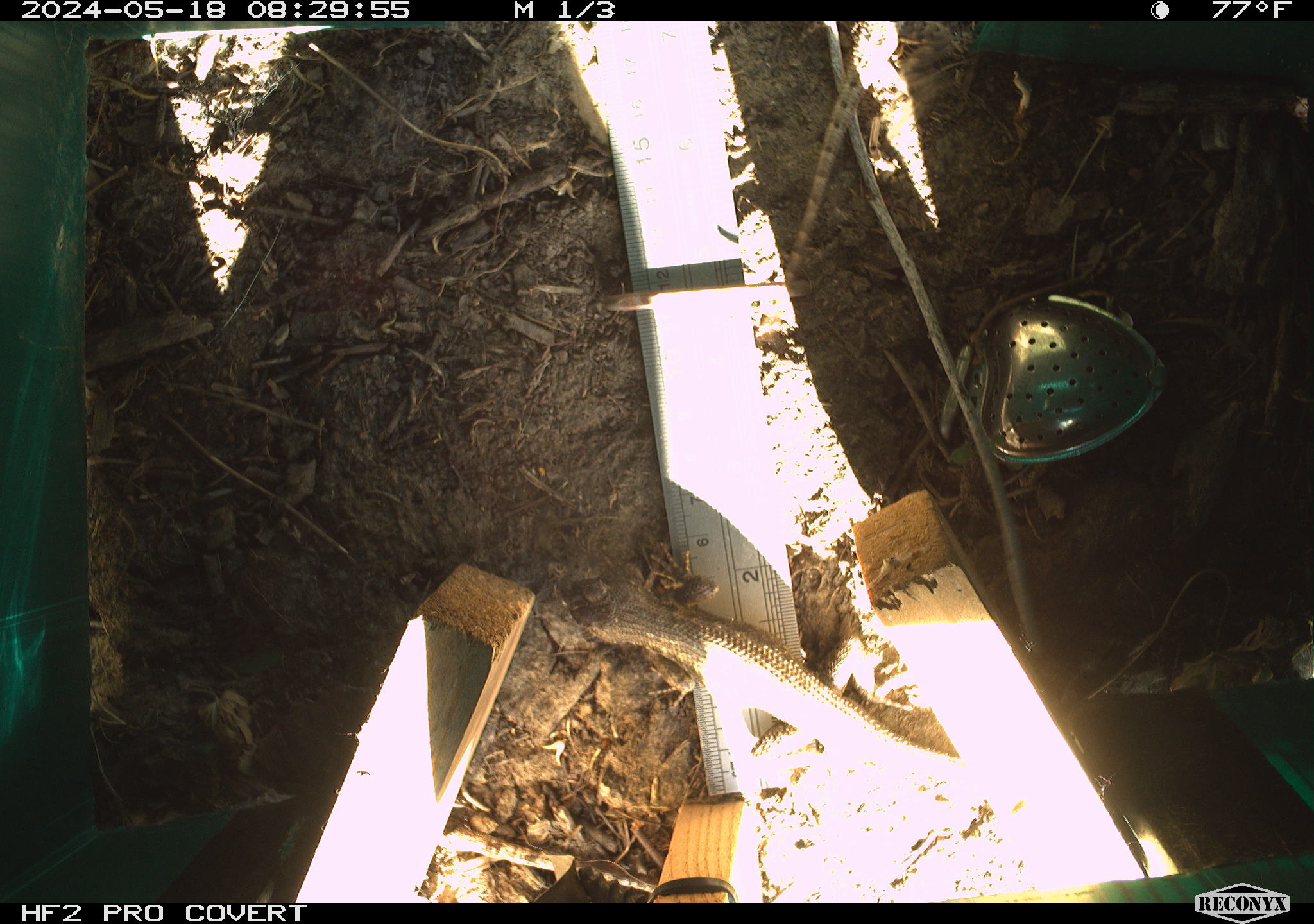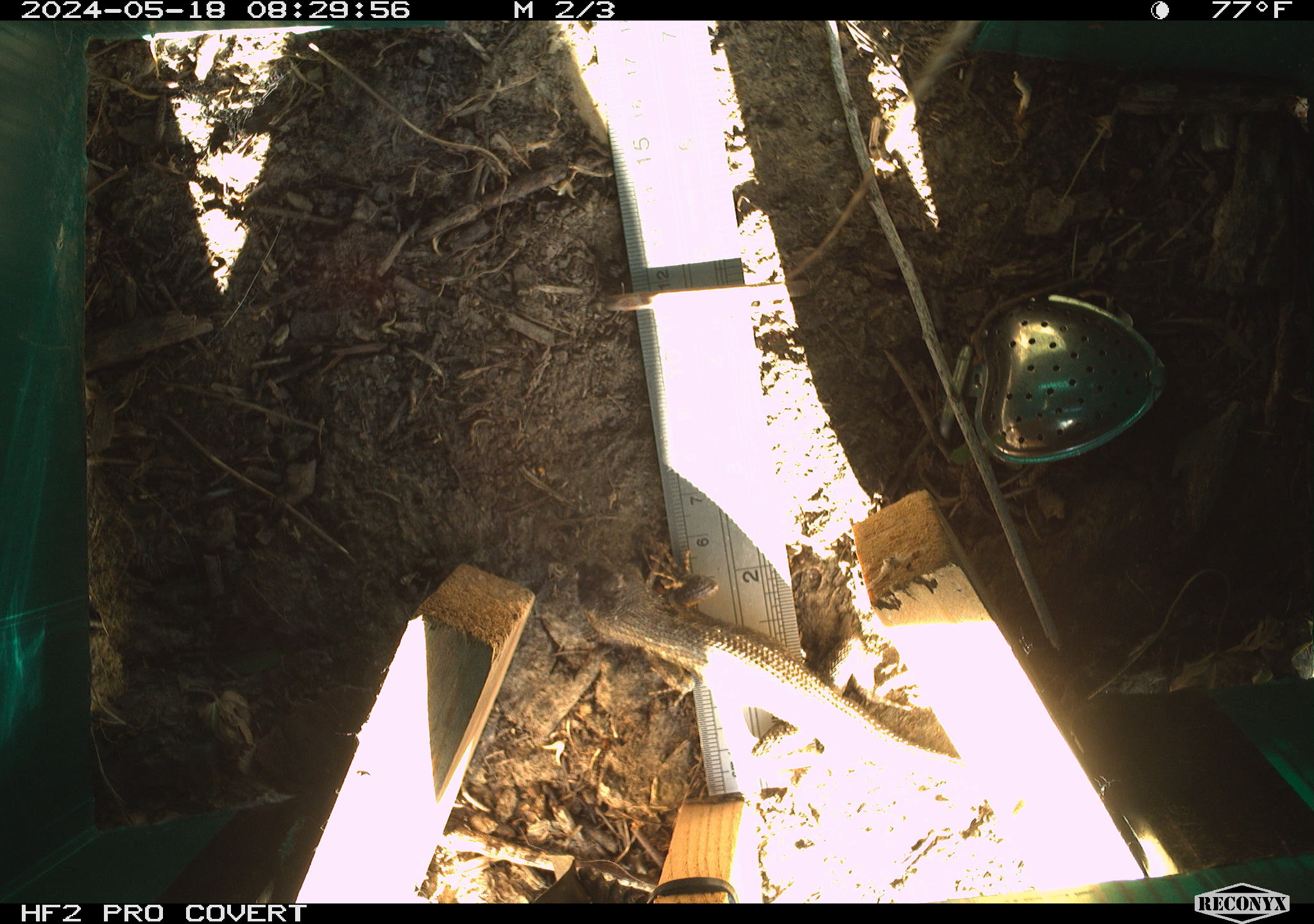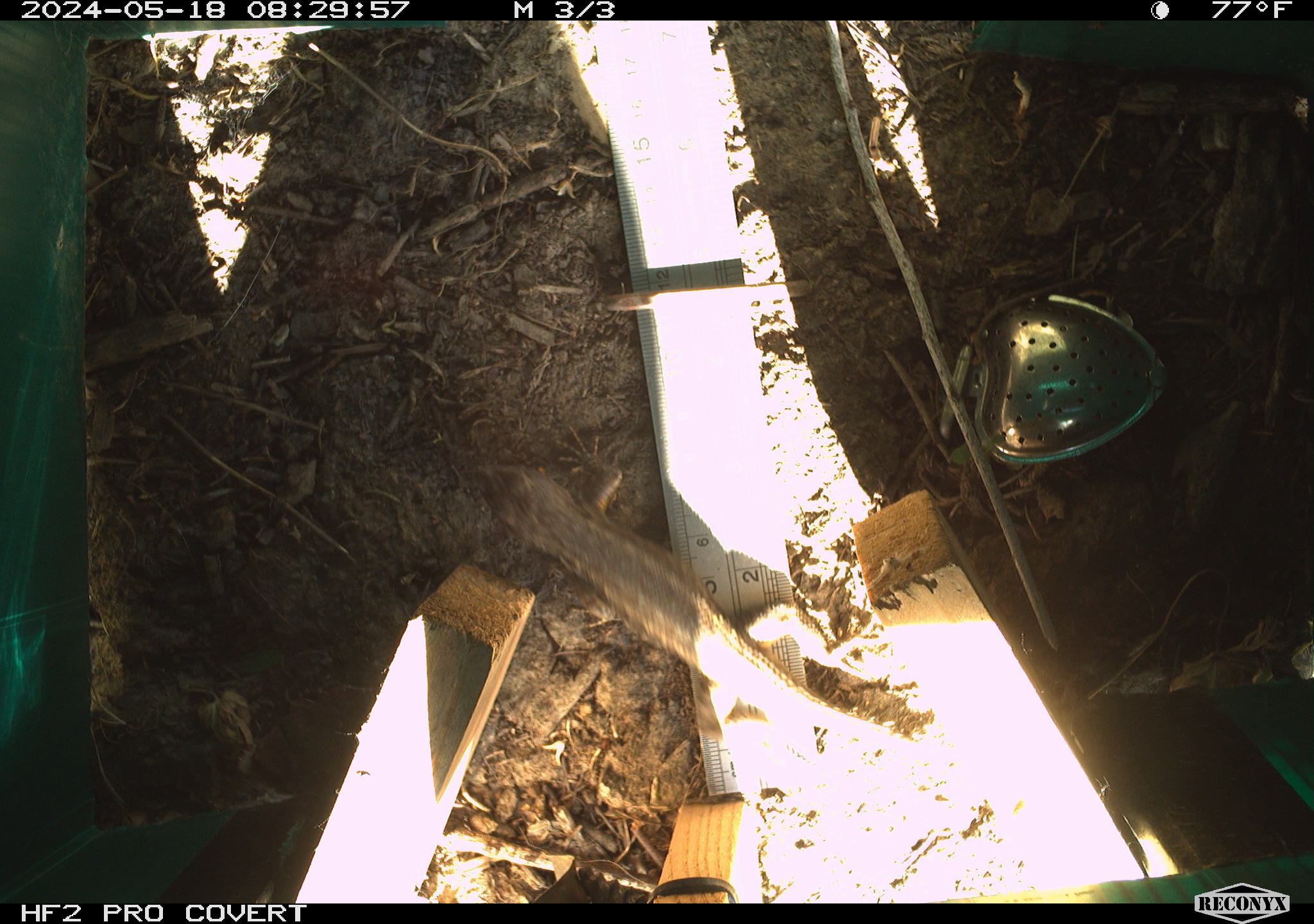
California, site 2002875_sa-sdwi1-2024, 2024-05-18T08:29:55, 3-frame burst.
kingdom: Animalia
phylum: Chordata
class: Reptilia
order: Squamata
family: Phrynosomatidae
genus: Sceloporus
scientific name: Sceloporus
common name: spiny lizards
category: sceloporus species